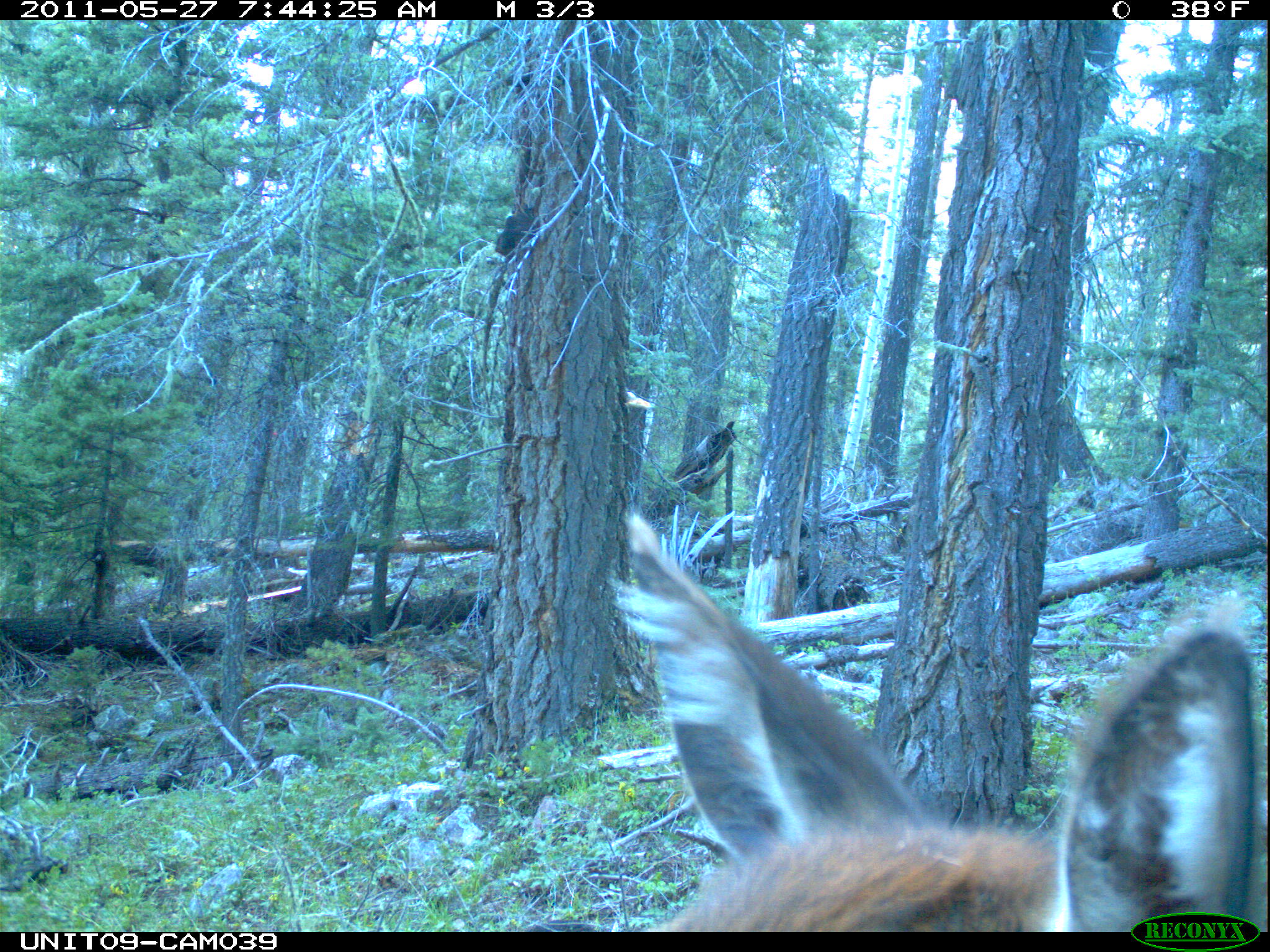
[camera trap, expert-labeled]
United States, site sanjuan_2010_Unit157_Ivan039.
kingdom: Animalia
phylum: Chordata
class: Mammalia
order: Artiodactyla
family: Cervidae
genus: Cervus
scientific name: Cervus elaphus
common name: red deer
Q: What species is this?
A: Cervus elaphus (red deer).